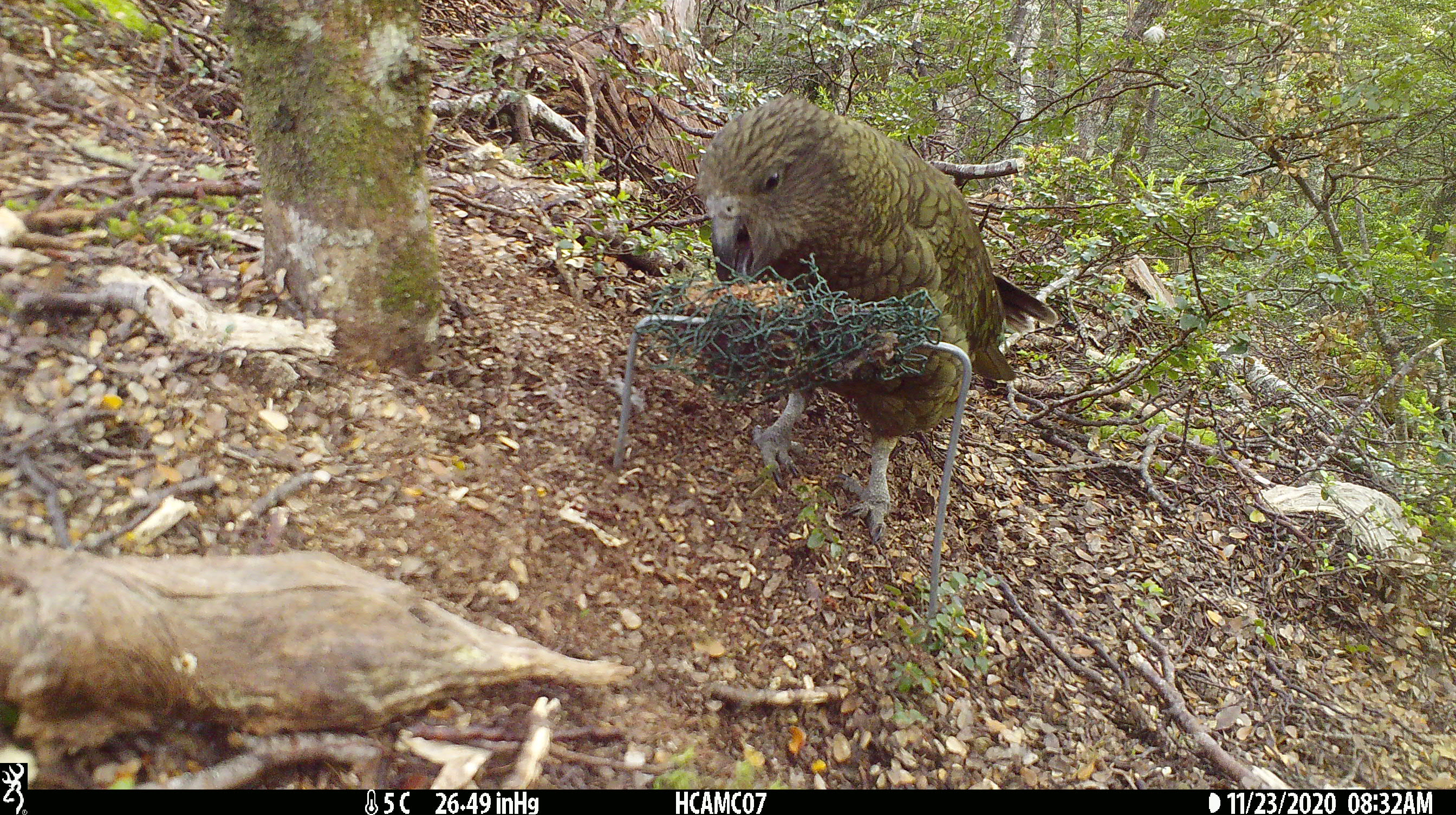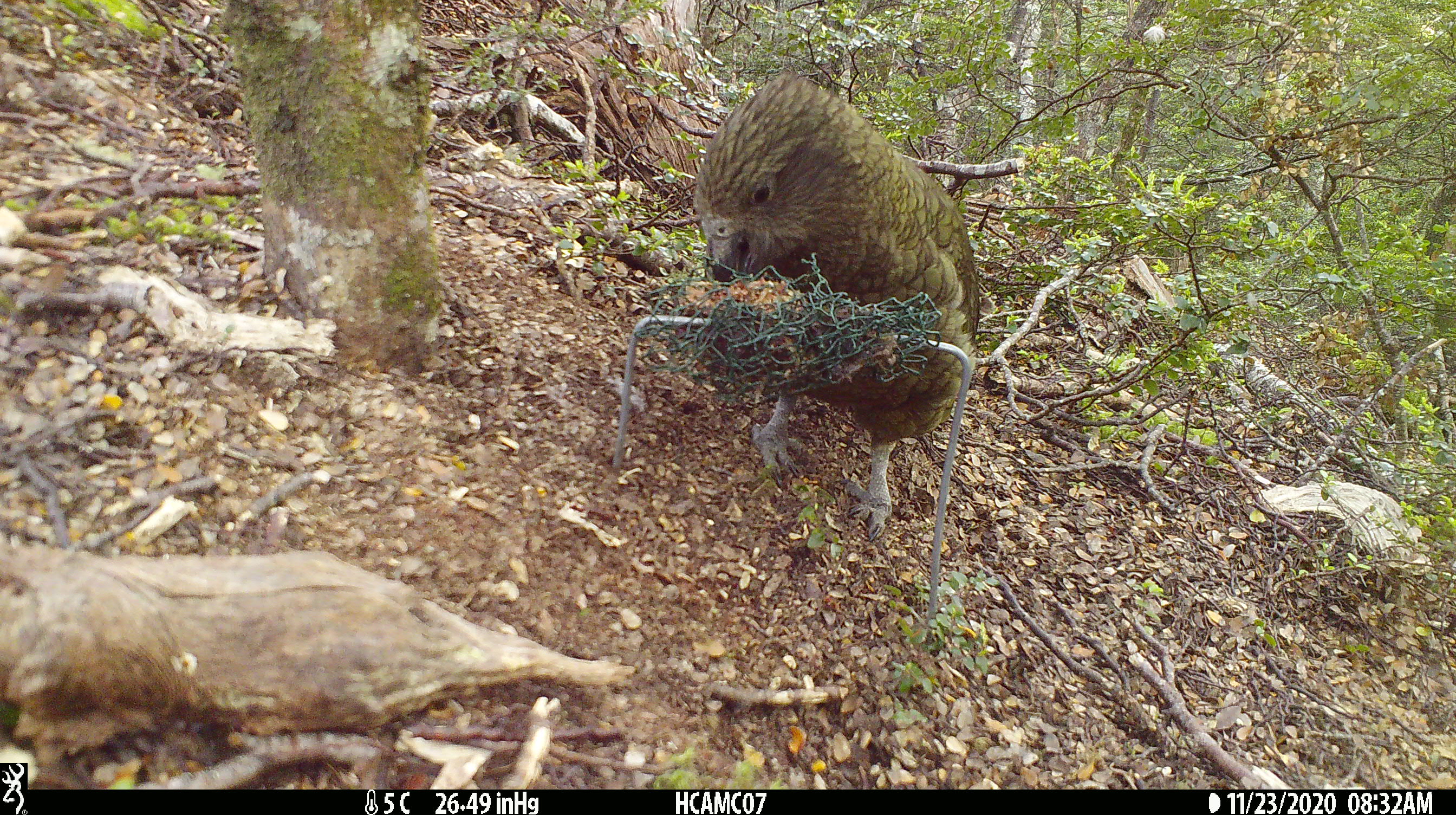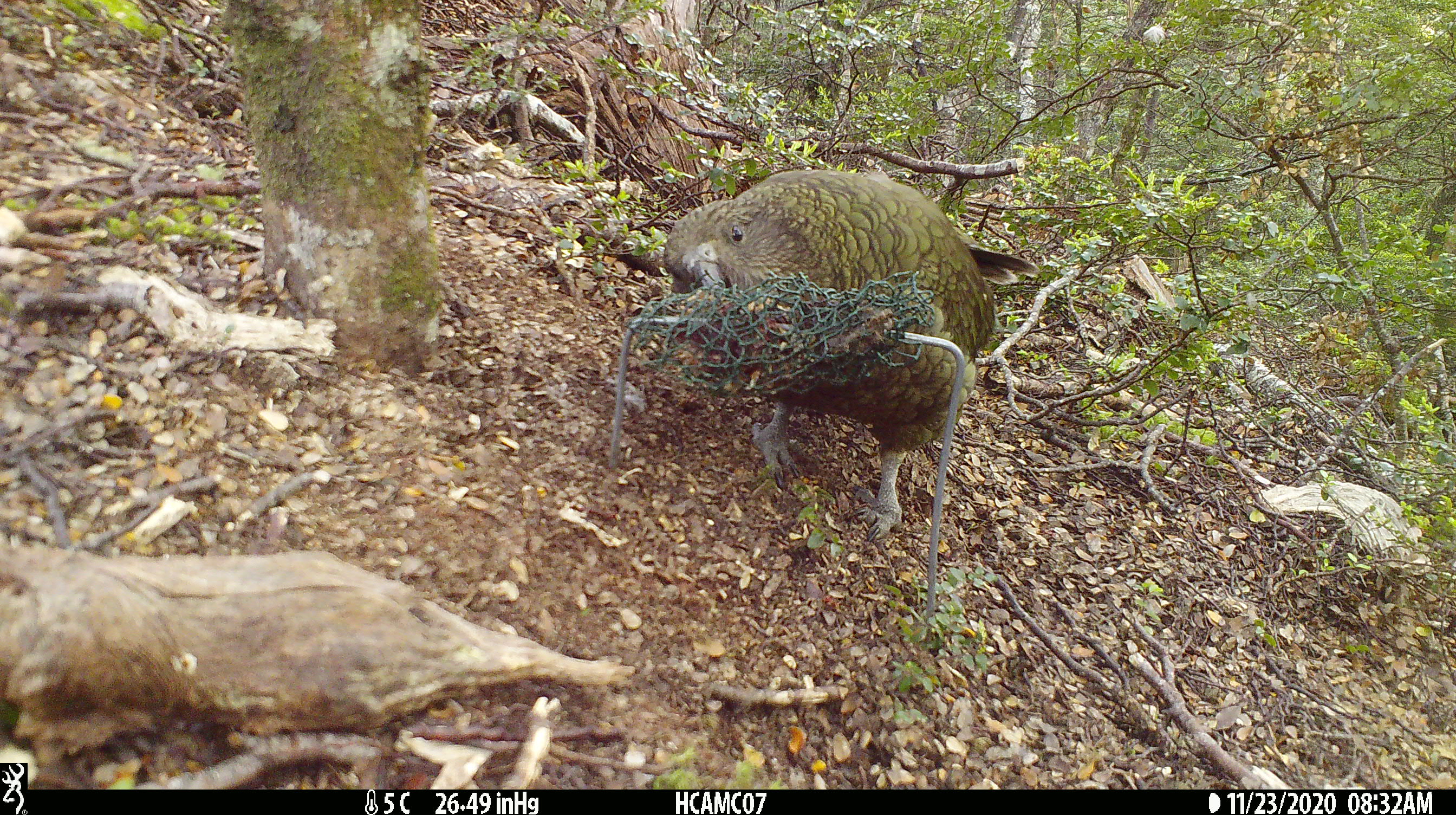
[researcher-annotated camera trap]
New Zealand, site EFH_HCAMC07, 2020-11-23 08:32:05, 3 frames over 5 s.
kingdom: Animalia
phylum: Chordata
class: Aves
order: Psittaciformes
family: Strigopidae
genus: Nestor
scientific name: Nestor notabilis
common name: kea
Kea (Nestor notabilis).